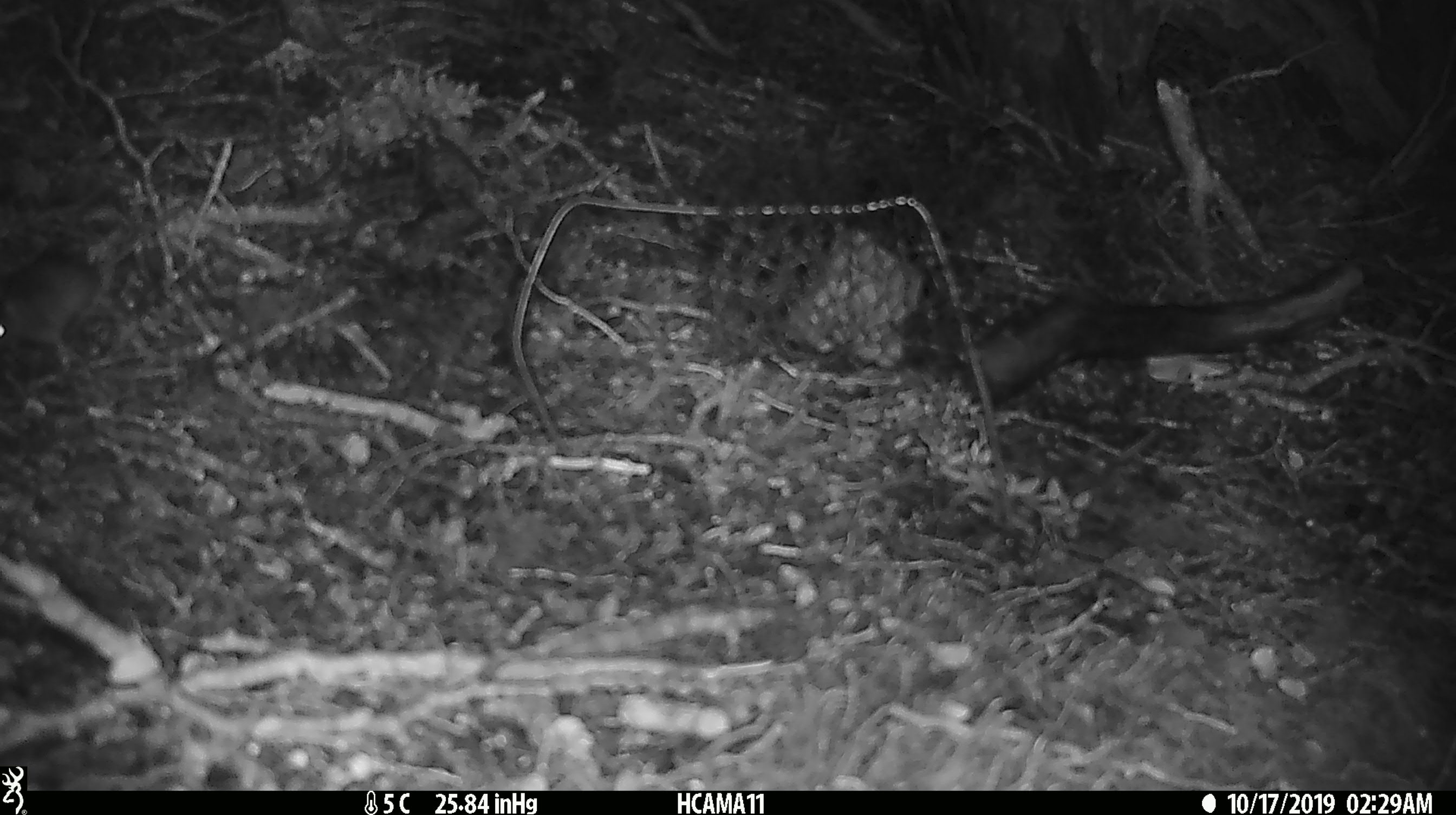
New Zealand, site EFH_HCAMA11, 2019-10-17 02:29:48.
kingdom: Animalia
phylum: Chordata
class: Mammalia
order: Rodentia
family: Muridae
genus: Mus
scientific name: Mus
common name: mouse